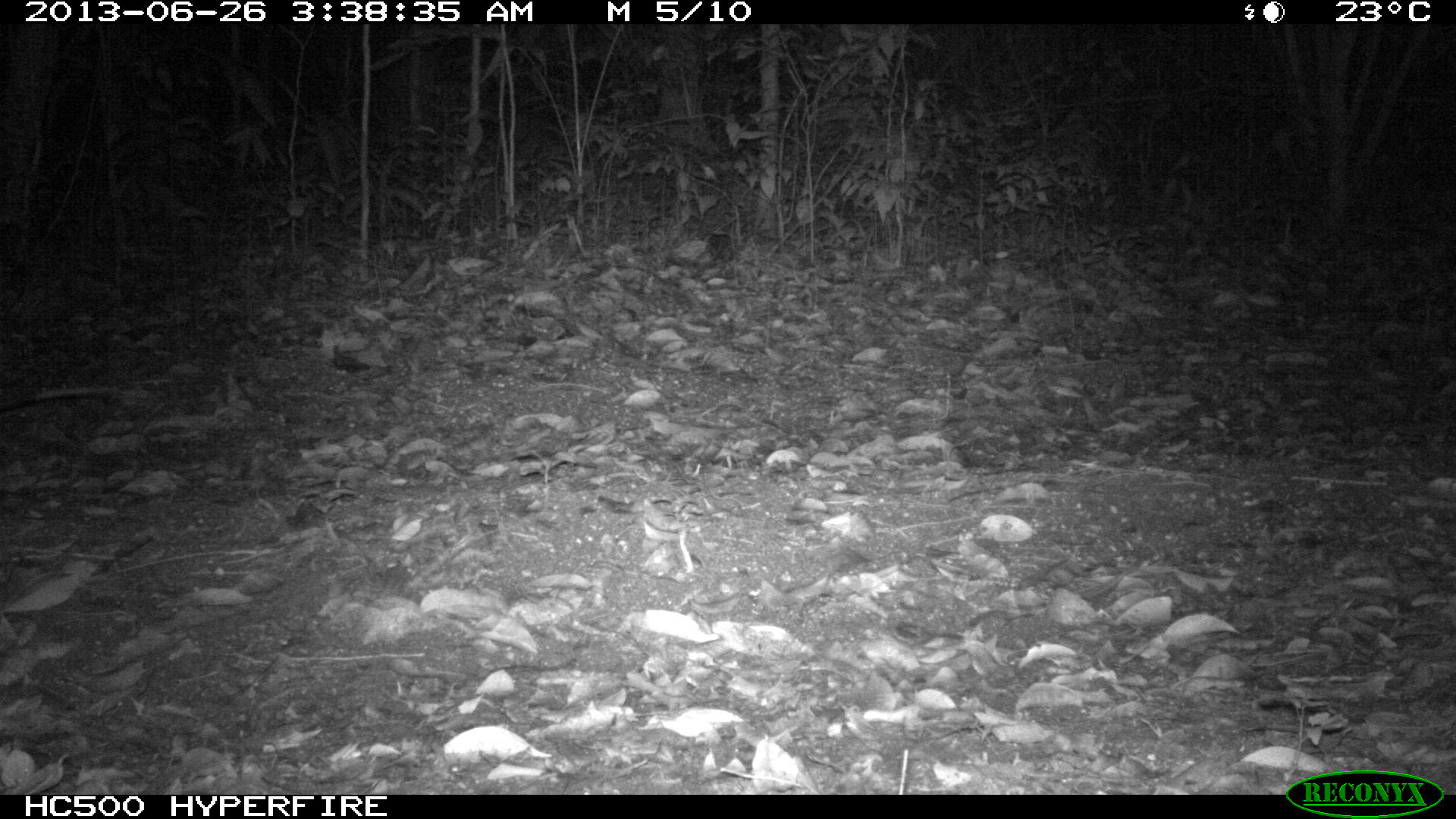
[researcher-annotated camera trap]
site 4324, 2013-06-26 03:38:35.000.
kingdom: Animalia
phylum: Chordata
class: Mammalia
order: Didelphimorphia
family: Didelphidae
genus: Didelphis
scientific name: Didelphis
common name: american opossums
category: didelphis sp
Didelphis sp (american opossums) (Didelphis), count 1.